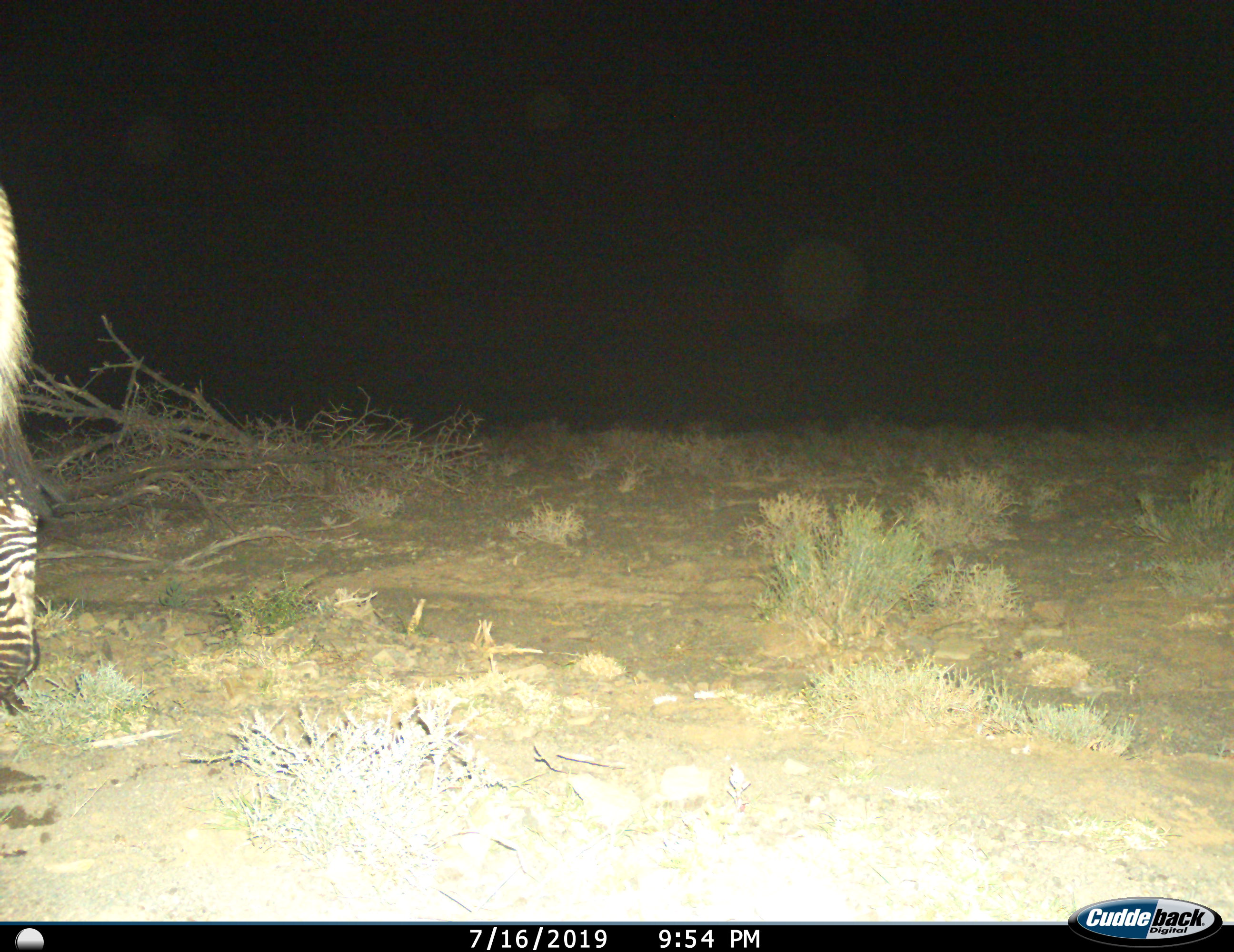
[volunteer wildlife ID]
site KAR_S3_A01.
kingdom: Animalia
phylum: Chordata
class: Mammalia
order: Perissodactyla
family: Equidae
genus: Equus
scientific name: Equus zebra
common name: mountain zebra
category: zebramountain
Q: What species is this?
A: Zebramountain (mountain zebra) (Equus zebra).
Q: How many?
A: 1.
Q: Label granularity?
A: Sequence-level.